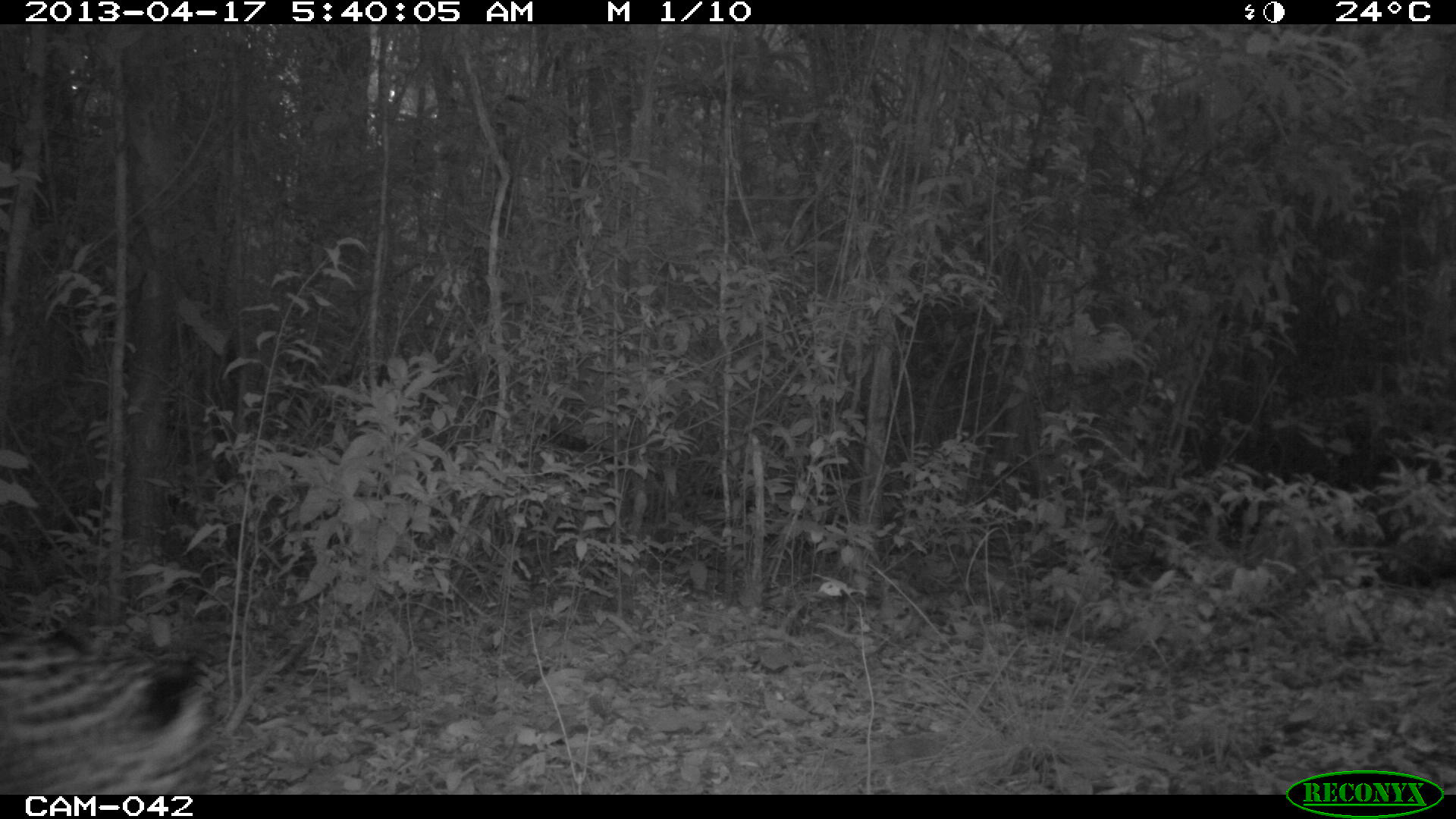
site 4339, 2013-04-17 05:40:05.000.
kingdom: Animalia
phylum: Chordata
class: Mammalia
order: Carnivora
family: Felidae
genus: Panthera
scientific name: Panthera onca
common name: jaguar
Panthera onca (jaguar), count 1, sex male.